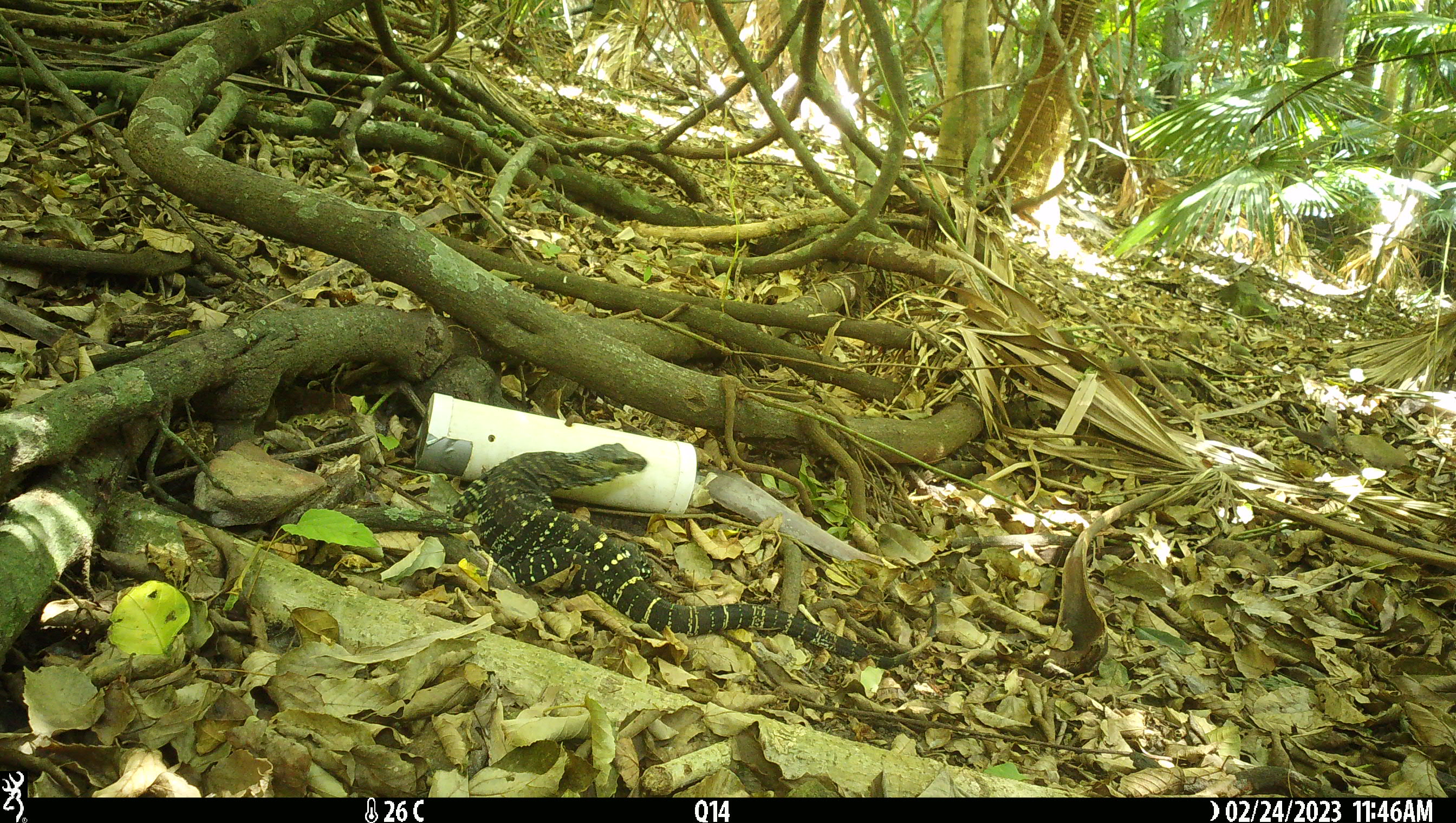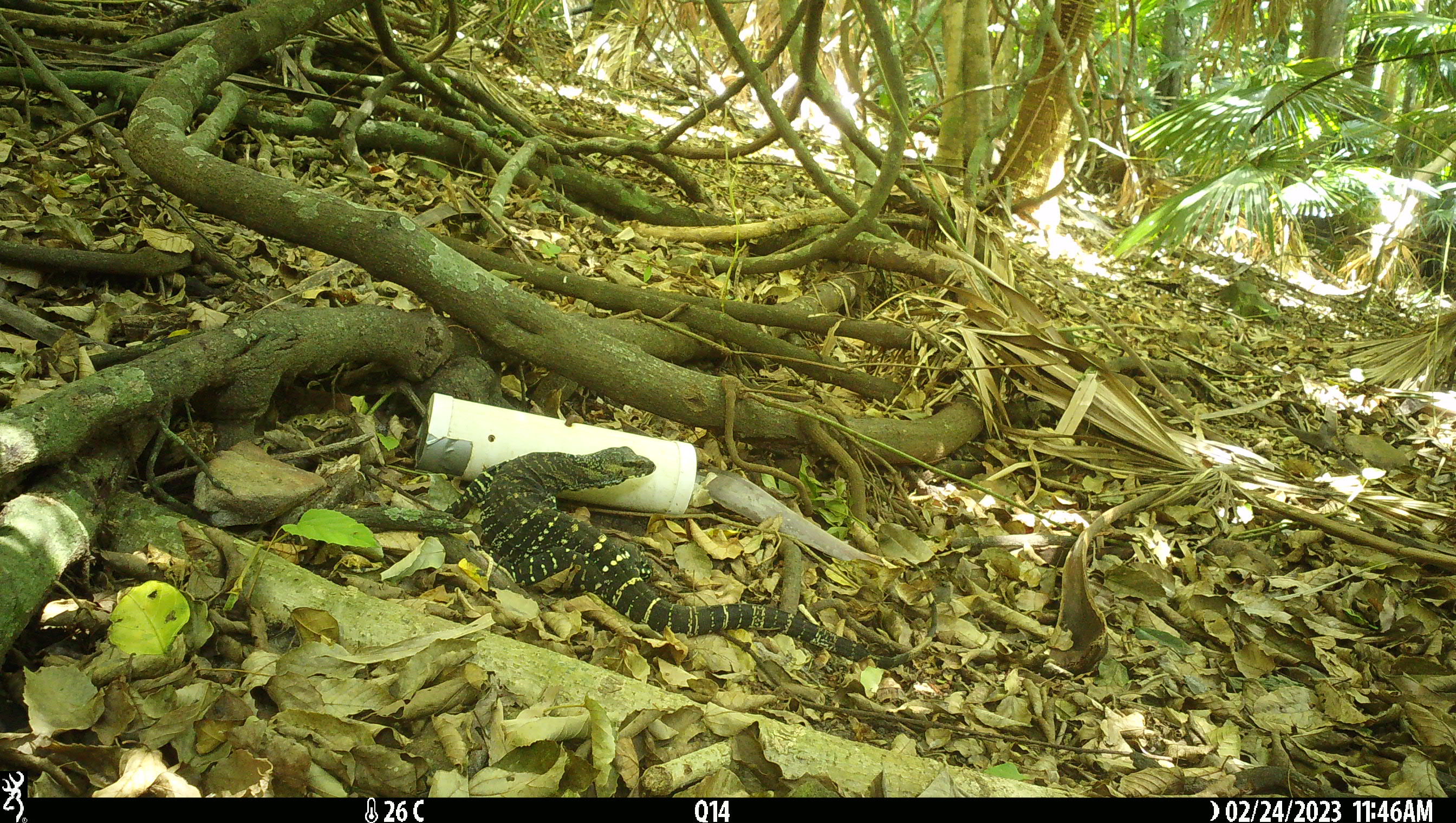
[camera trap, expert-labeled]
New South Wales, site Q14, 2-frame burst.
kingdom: Animalia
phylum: Chordata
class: Reptilia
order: Squamata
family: Varanidae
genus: Varanus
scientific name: Varanus varius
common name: lace monitor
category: goanna